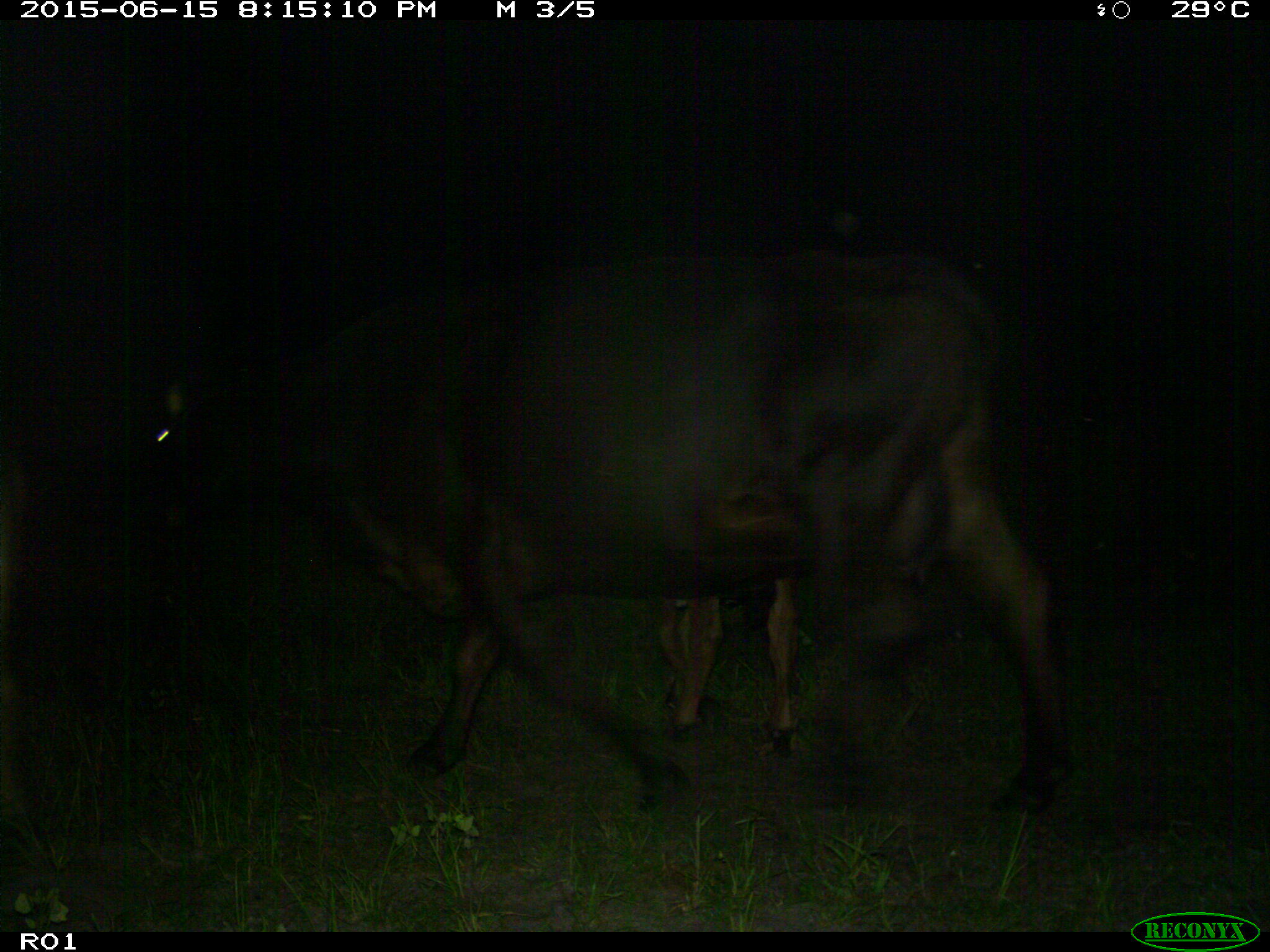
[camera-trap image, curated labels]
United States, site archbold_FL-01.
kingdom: Animalia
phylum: Chordata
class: Mammalia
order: Artiodactyla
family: Bovidae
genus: Bos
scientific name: Bos taurus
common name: domestic cow